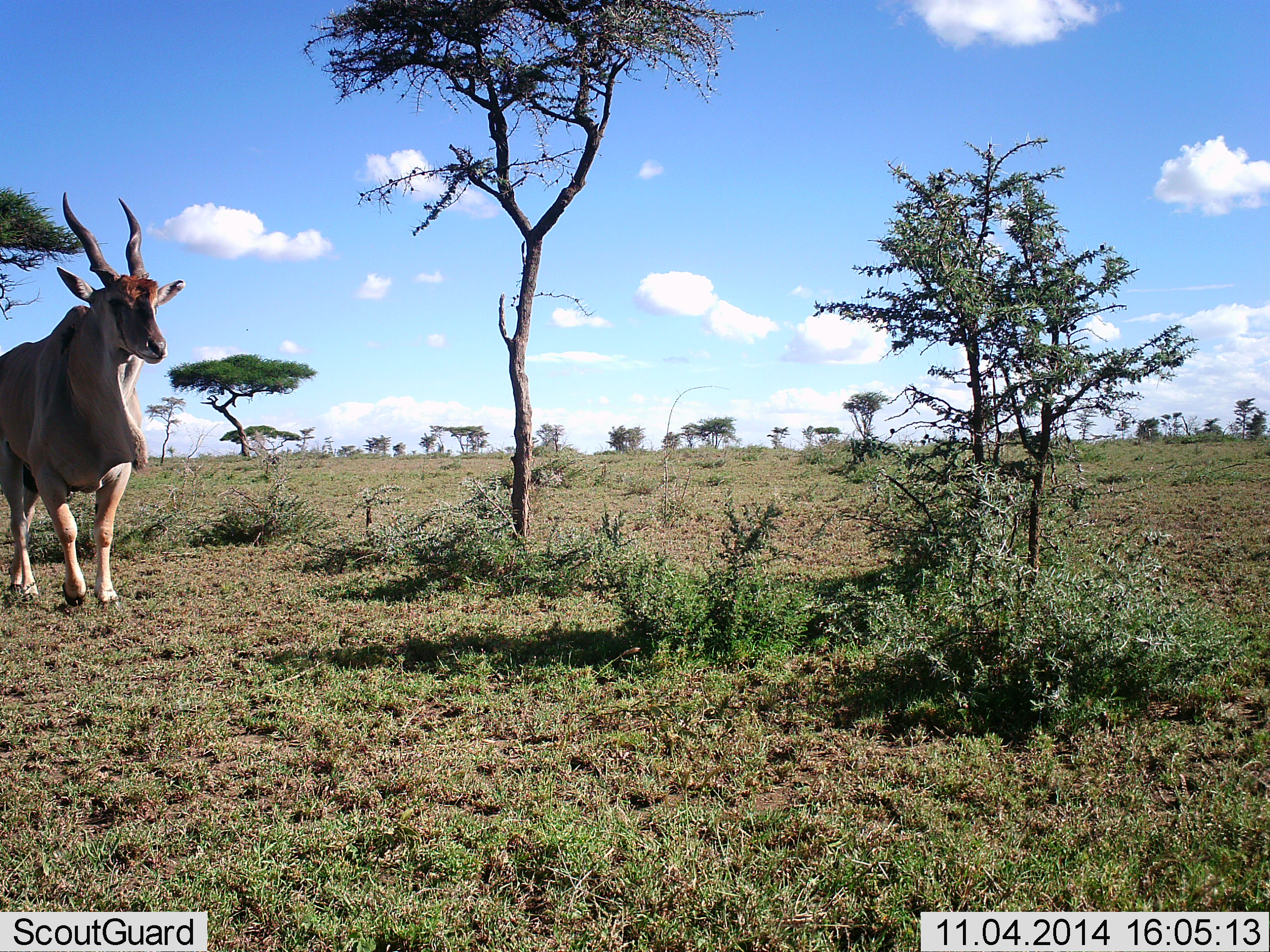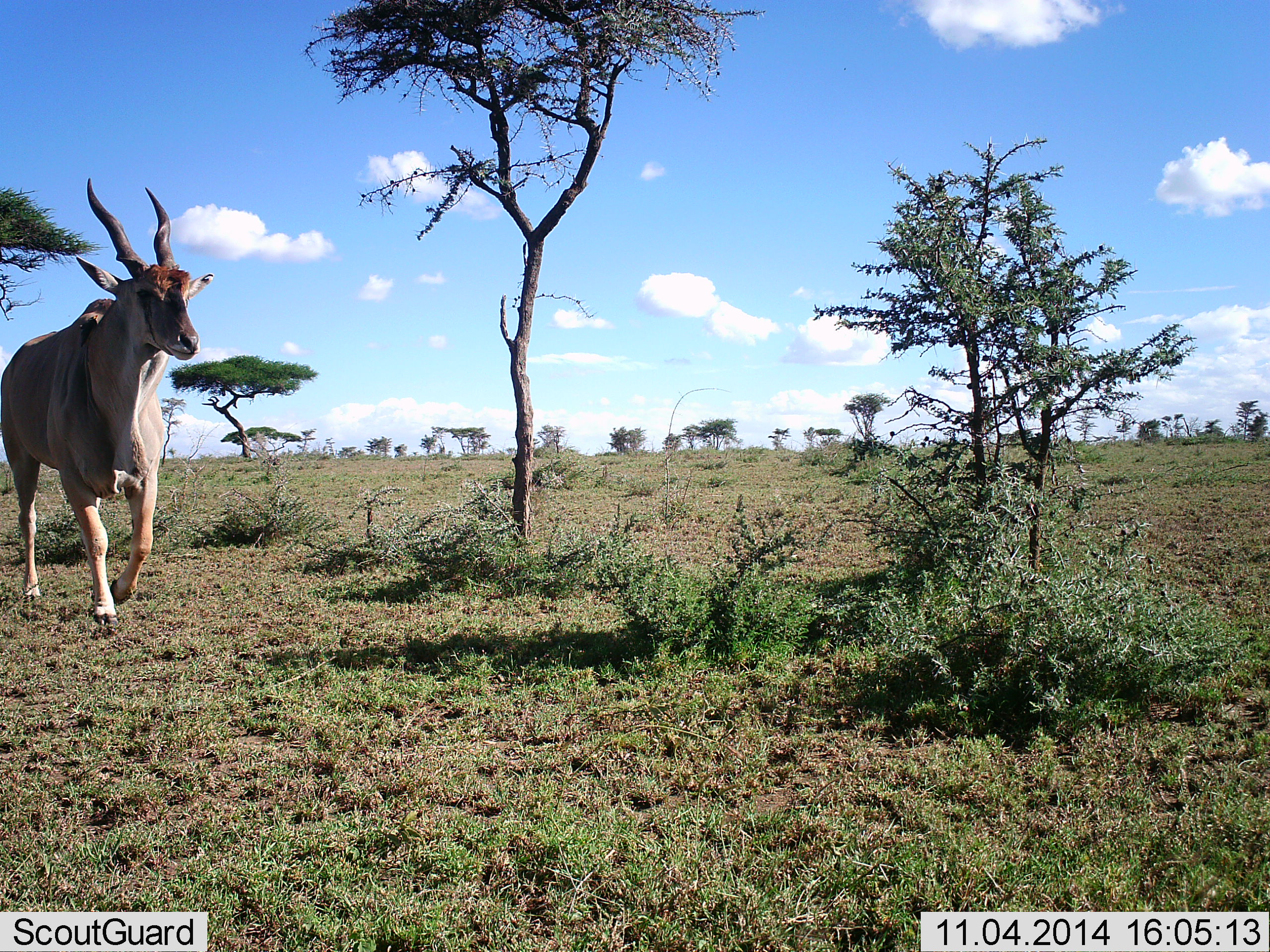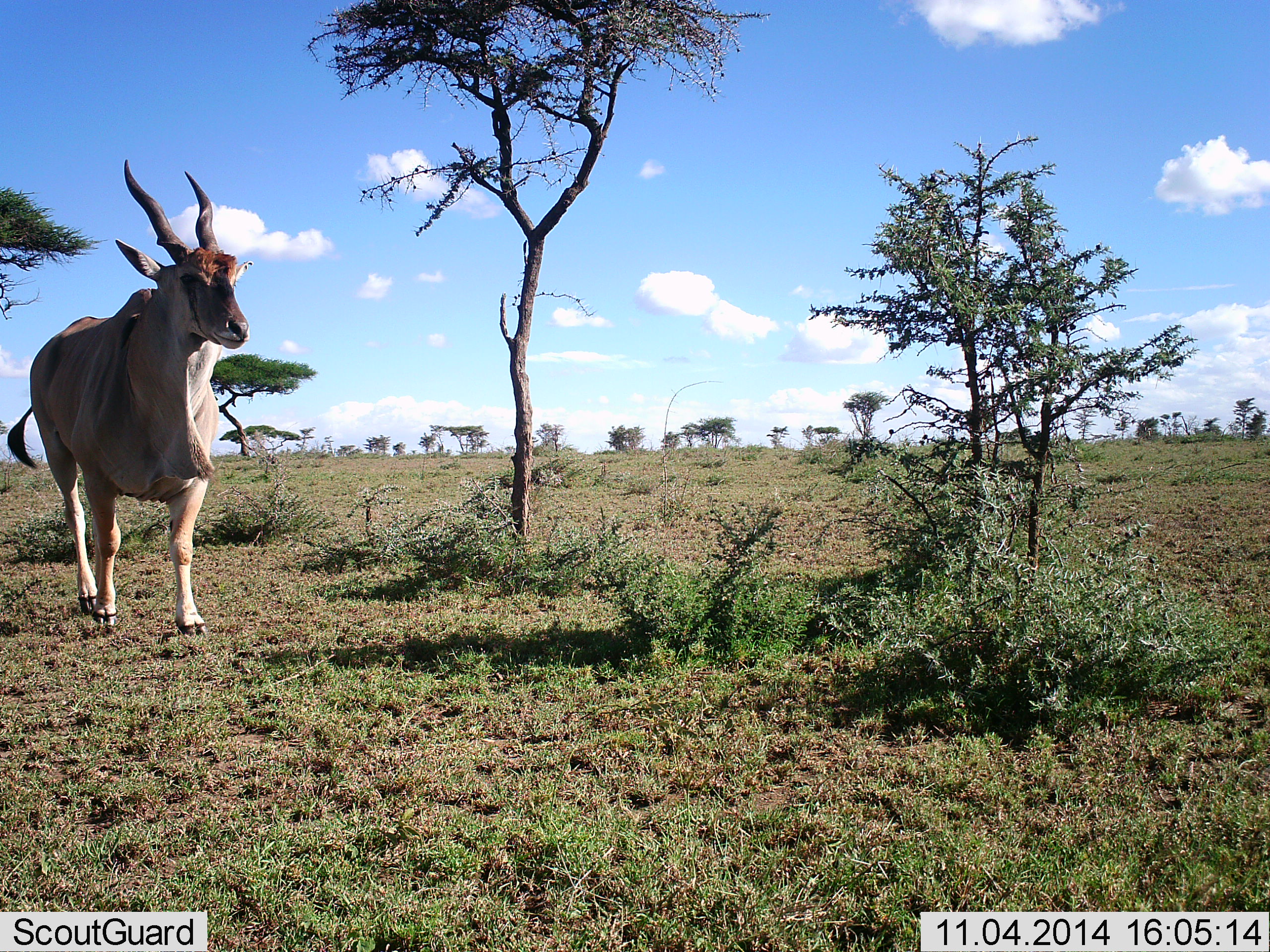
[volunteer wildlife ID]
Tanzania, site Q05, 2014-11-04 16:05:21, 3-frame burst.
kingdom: Animalia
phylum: Chordata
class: Mammalia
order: Artiodactyla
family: Bovidae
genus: Tragelaphus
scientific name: Tragelaphus oryx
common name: eland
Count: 1.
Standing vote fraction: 10%.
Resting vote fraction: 0%.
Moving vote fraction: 100%.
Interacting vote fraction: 0%.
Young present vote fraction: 0%.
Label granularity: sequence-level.